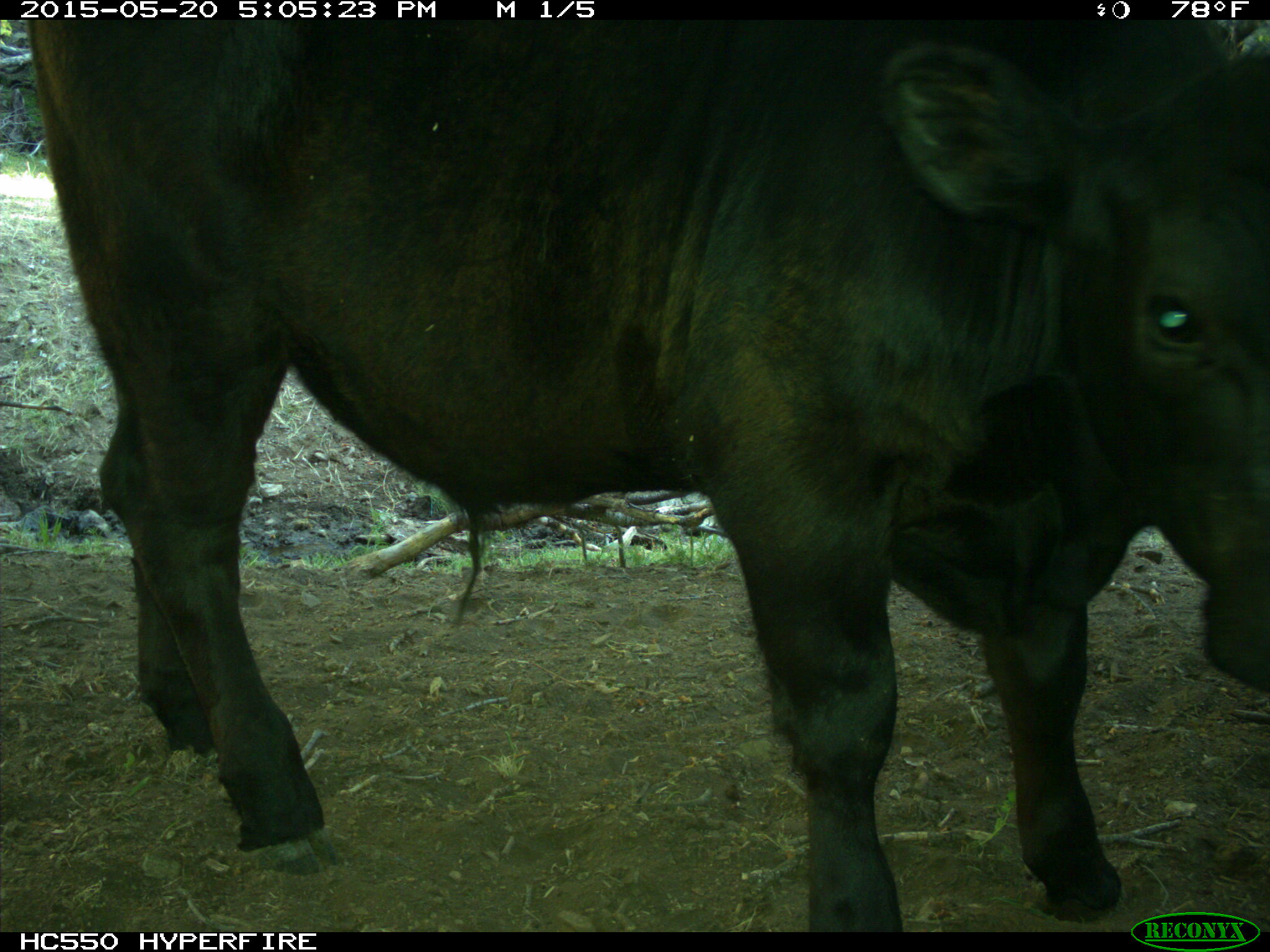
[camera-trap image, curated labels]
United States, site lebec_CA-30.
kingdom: Animalia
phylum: Chordata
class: Mammalia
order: Artiodactyla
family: Bovidae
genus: Bos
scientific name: Bos taurus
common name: domestic cow